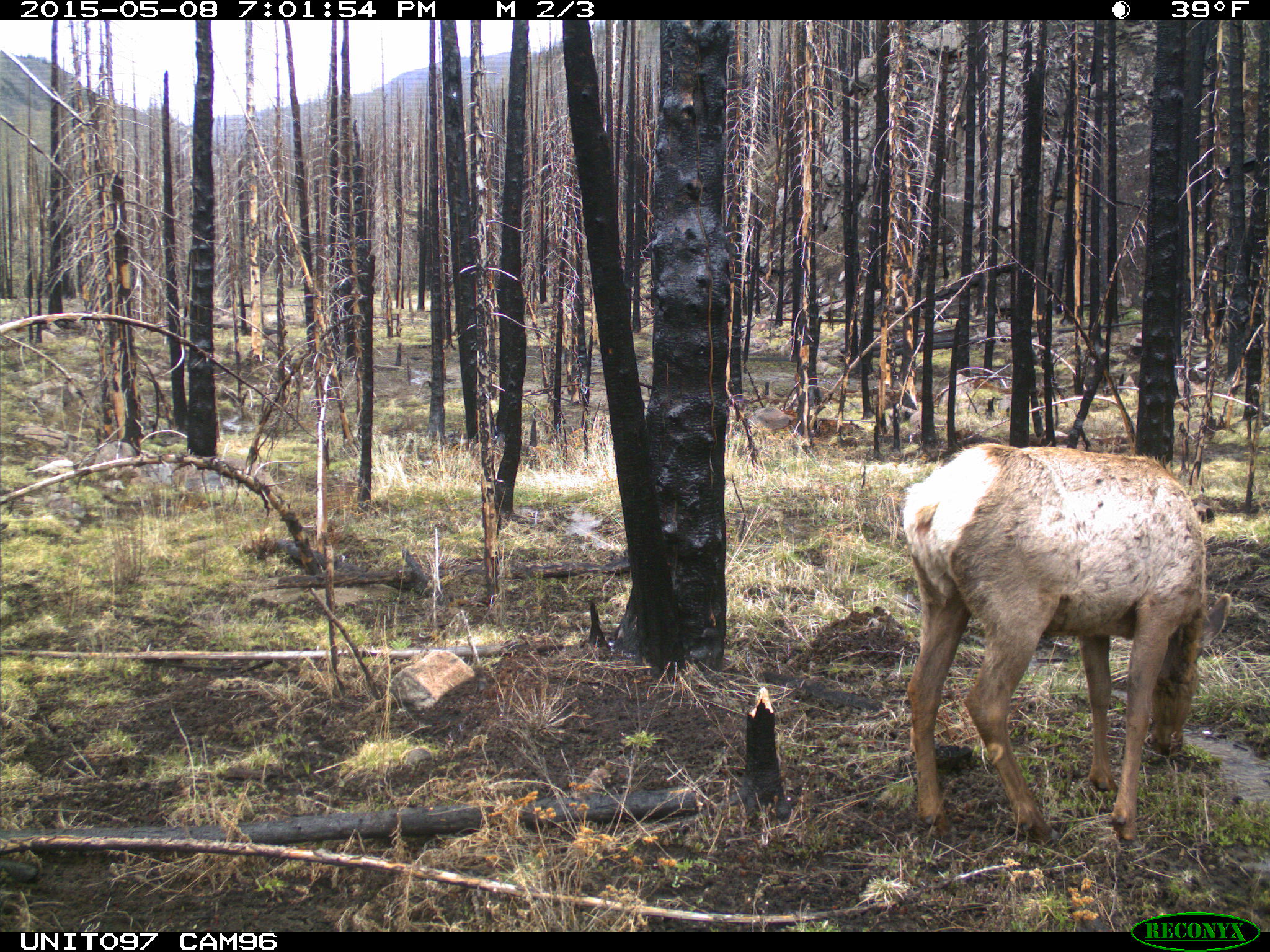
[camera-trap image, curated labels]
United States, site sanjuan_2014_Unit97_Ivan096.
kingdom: Animalia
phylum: Chordata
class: Mammalia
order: Artiodactyla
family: Cervidae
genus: Cervus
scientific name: Cervus elaphus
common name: red deer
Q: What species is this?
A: Cervus elaphus (red deer).